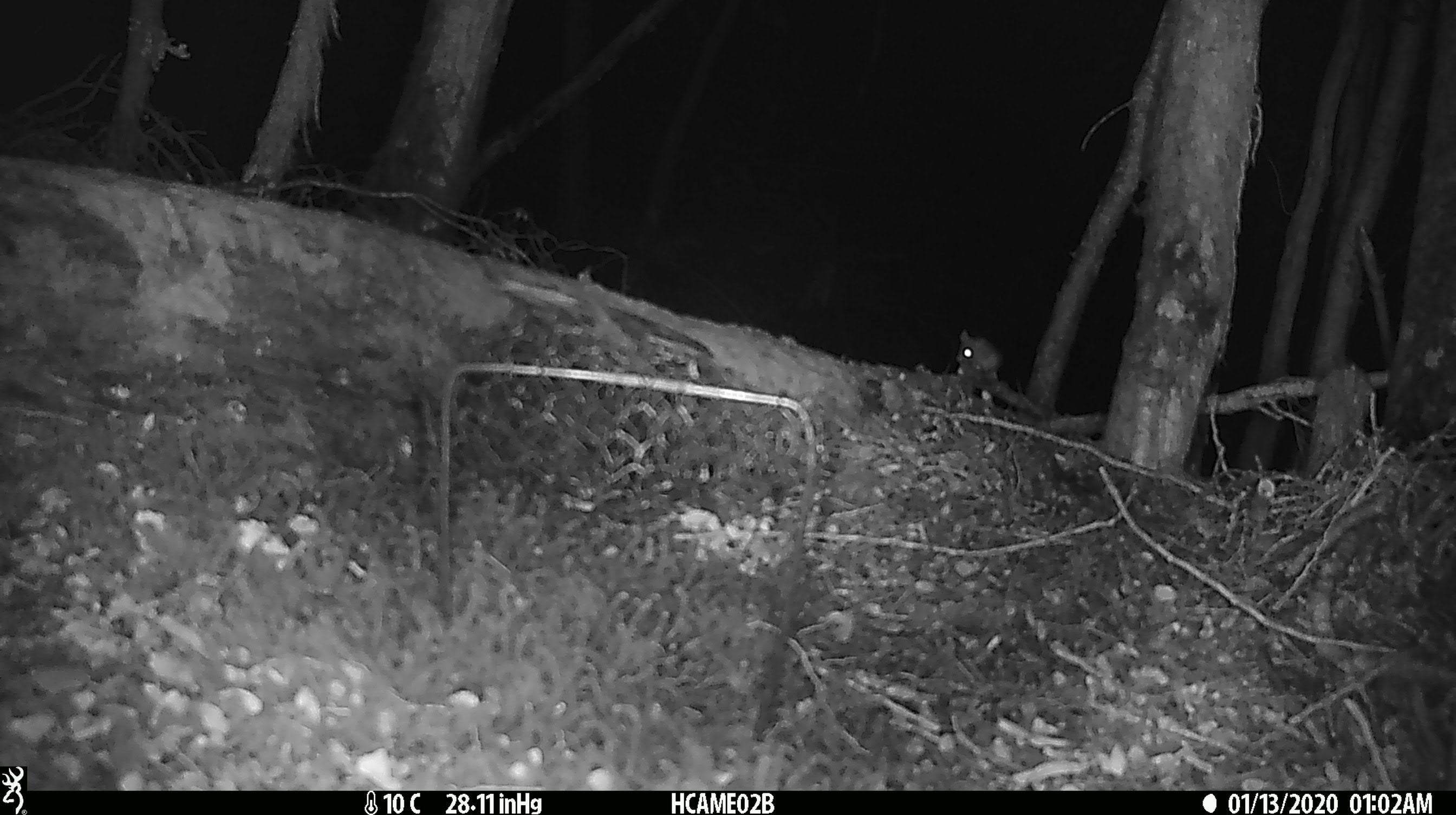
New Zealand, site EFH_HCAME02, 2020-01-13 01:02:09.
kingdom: Animalia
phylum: Chordata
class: Mammalia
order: Rodentia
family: Muridae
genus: Mus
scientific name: Mus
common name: mouse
Mouse (Mus).